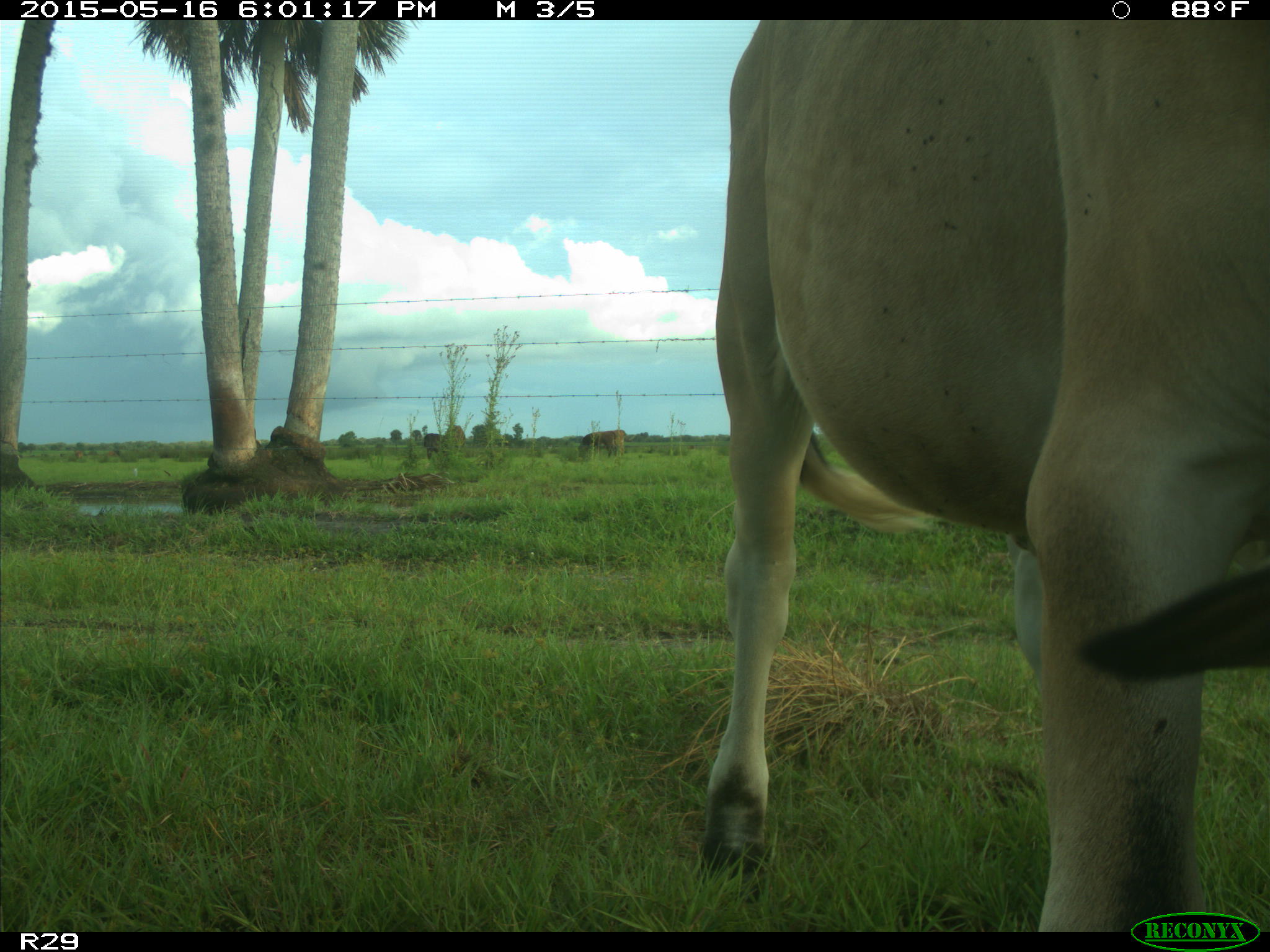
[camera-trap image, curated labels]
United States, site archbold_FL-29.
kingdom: Animalia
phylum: Chordata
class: Mammalia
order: Artiodactyla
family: Bovidae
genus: Bos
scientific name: Bos taurus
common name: domestic cow